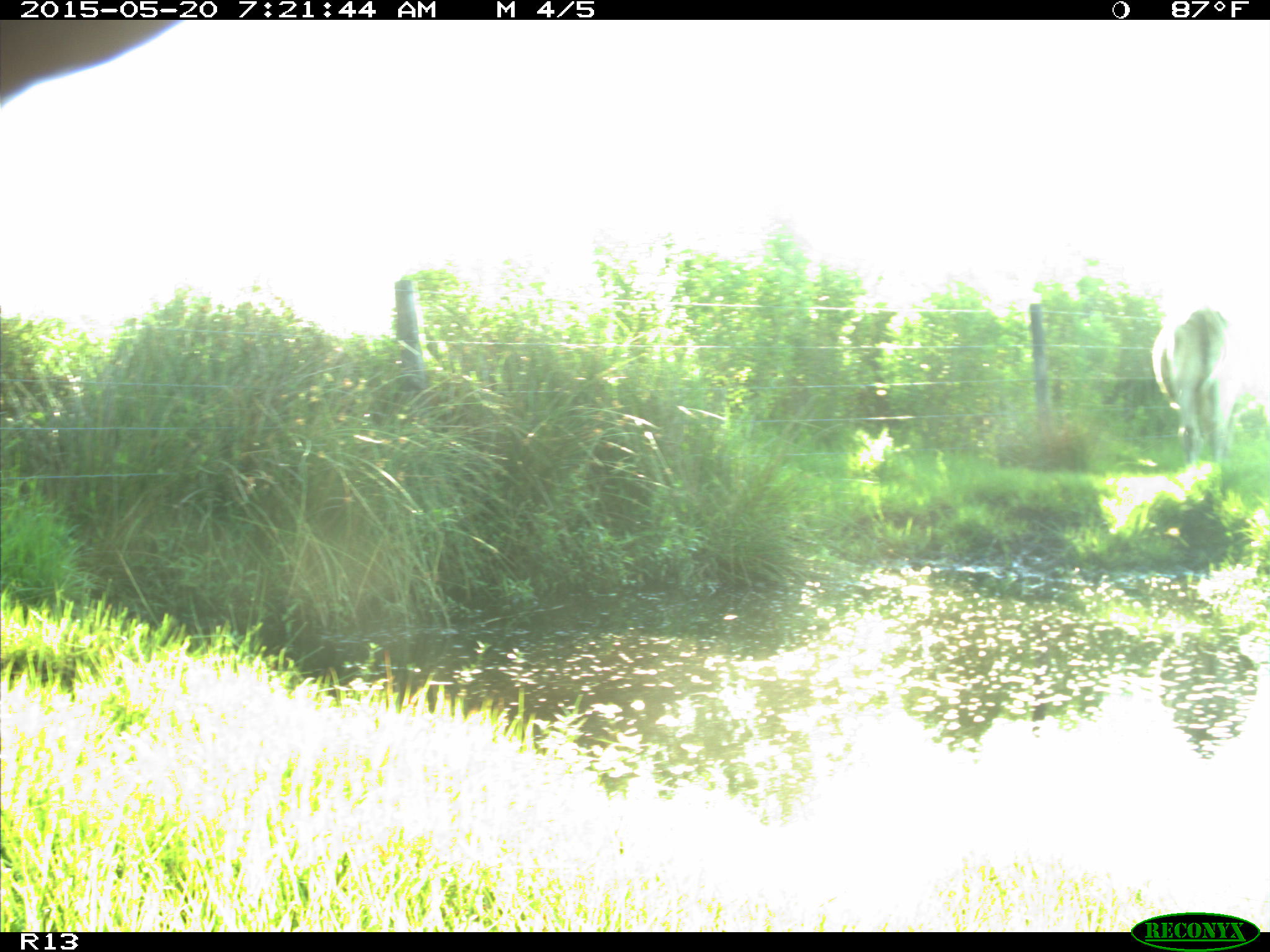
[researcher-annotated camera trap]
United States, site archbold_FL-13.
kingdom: Animalia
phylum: Chordata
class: Mammalia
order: Artiodactyla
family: Bovidae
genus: Bos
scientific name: Bos taurus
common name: domestic cow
Bos taurus (domestic cow).